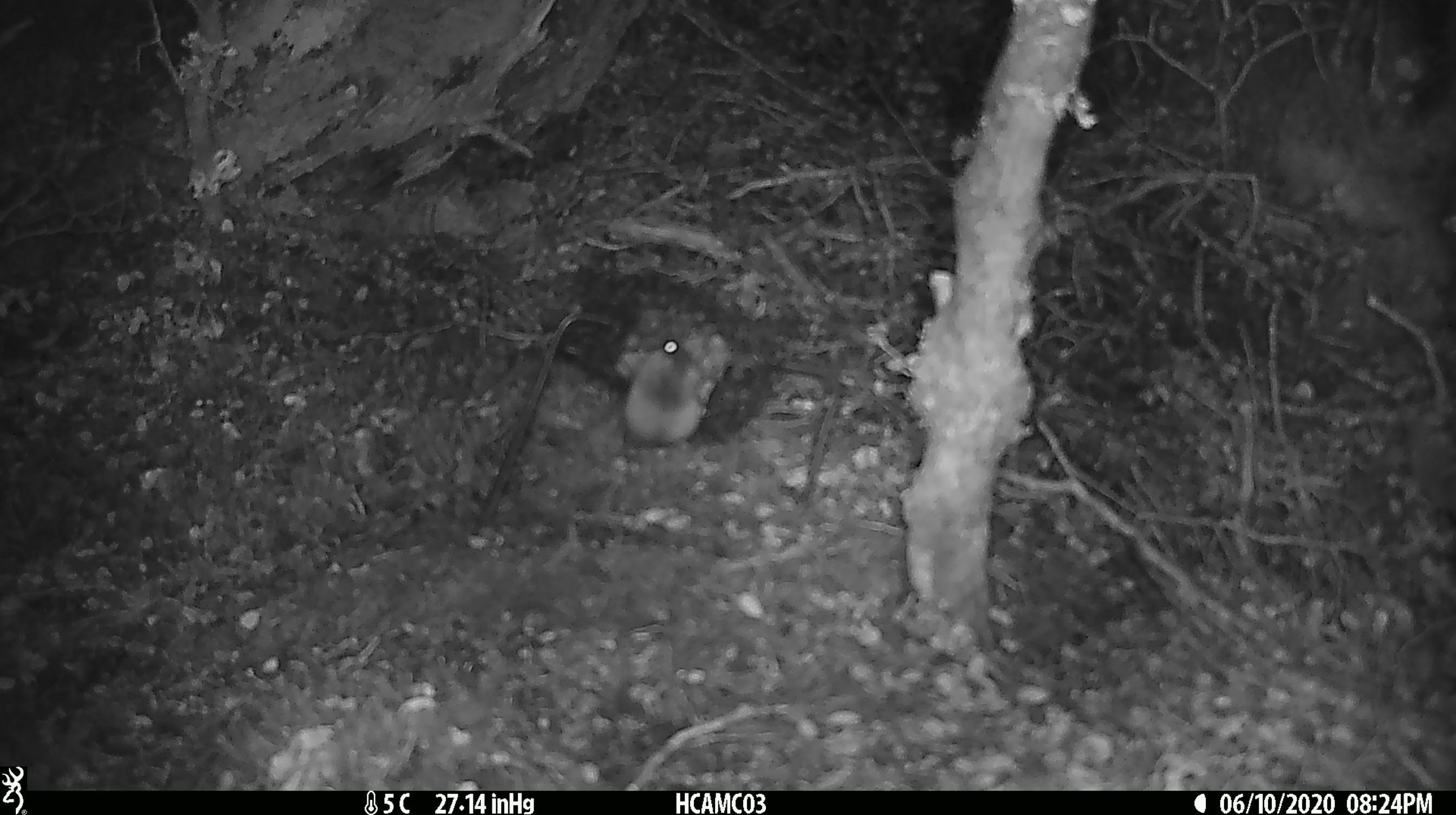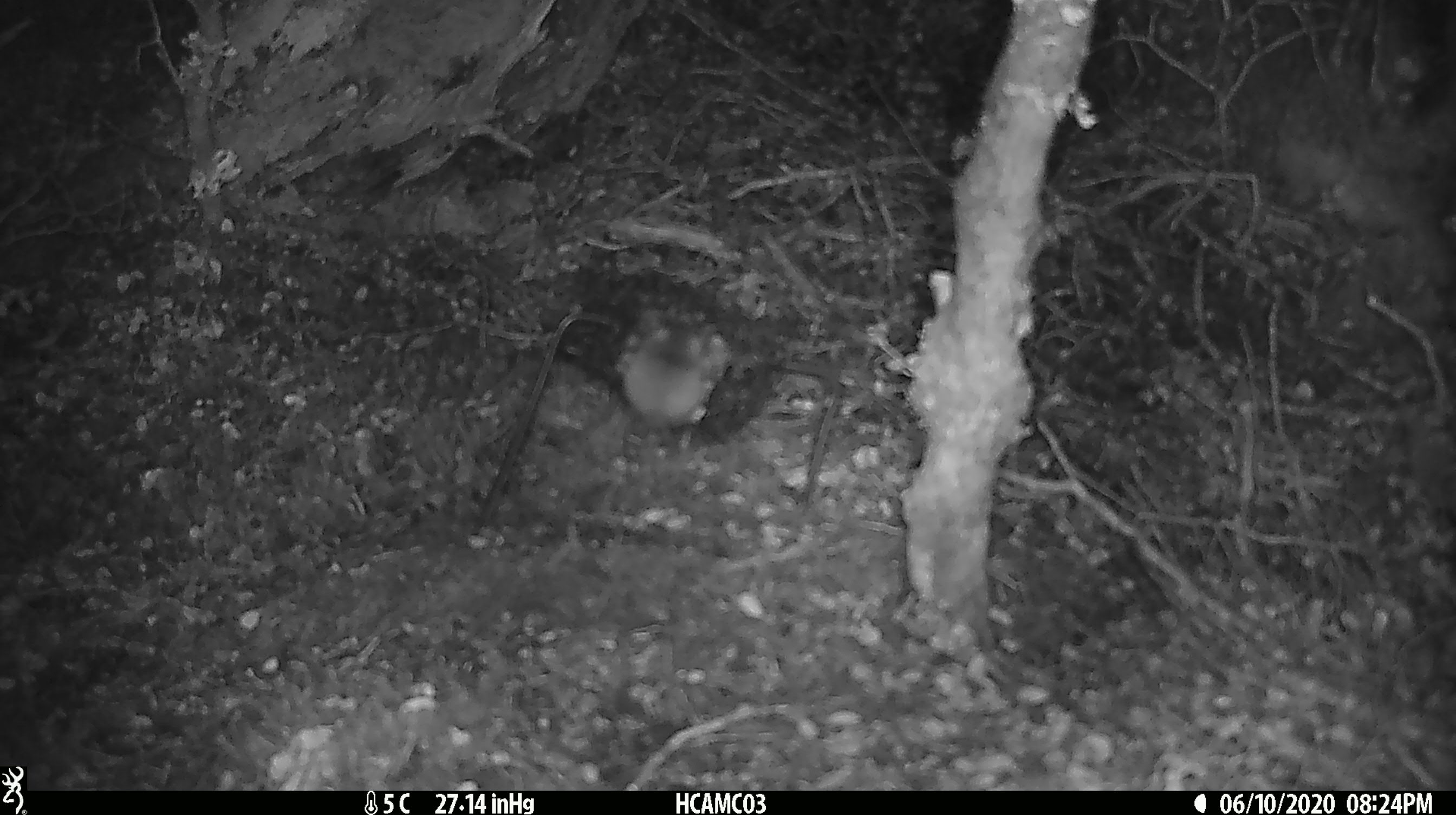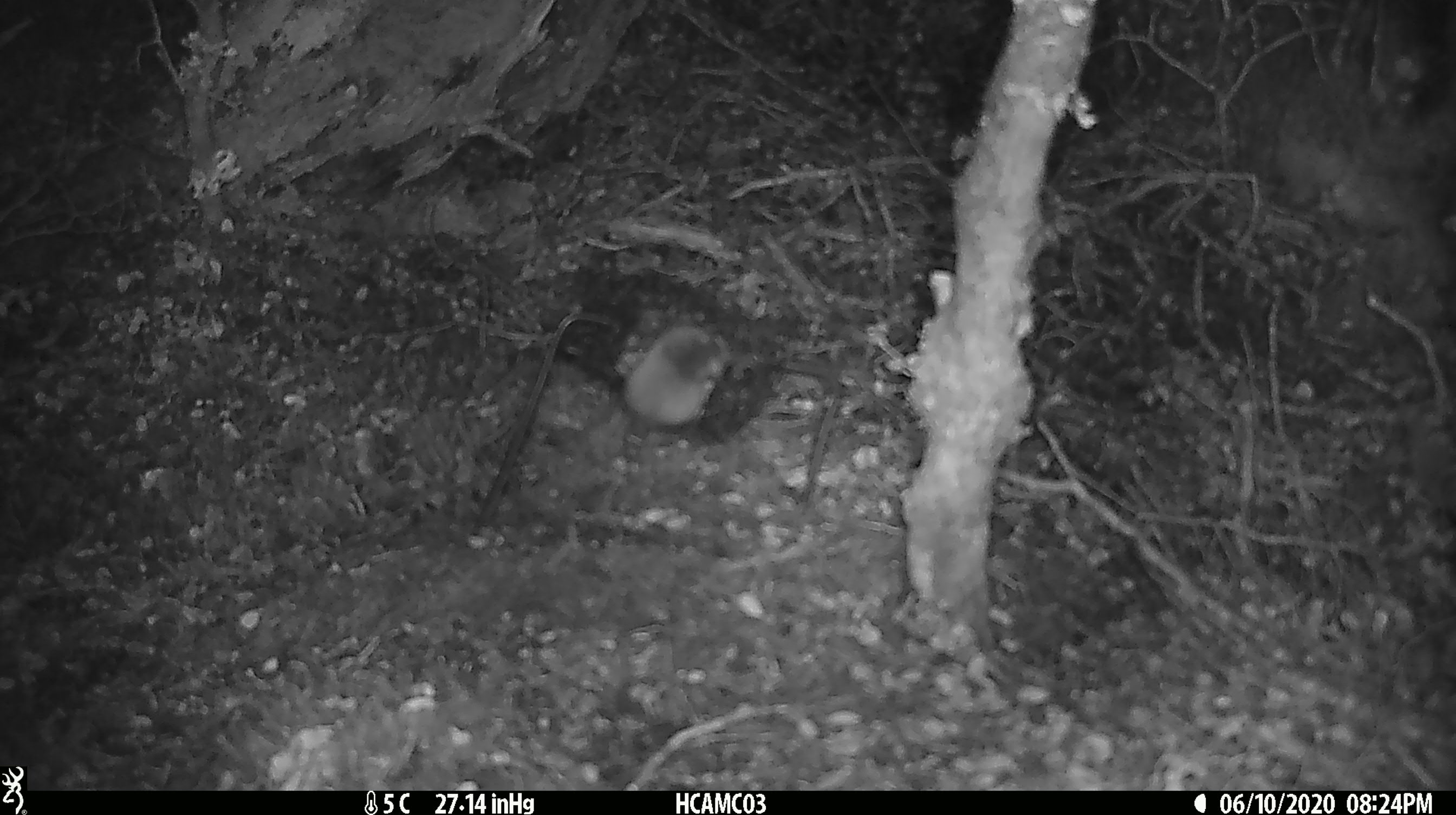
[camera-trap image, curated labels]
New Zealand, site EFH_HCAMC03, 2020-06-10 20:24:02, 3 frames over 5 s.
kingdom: Animalia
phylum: Chordata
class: Mammalia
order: Rodentia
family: Muridae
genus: Mus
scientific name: Mus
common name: mouse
Mouse (Mus).